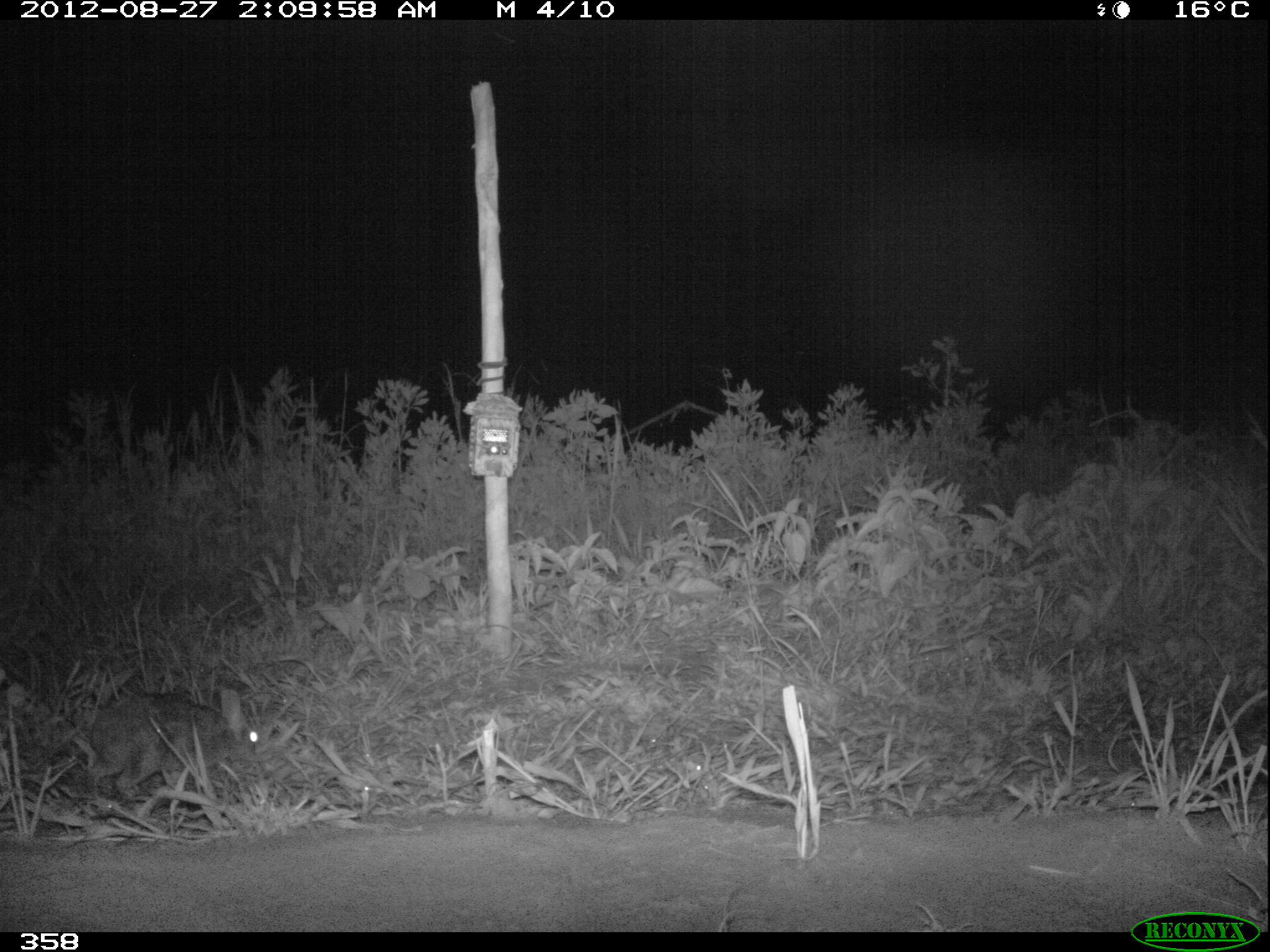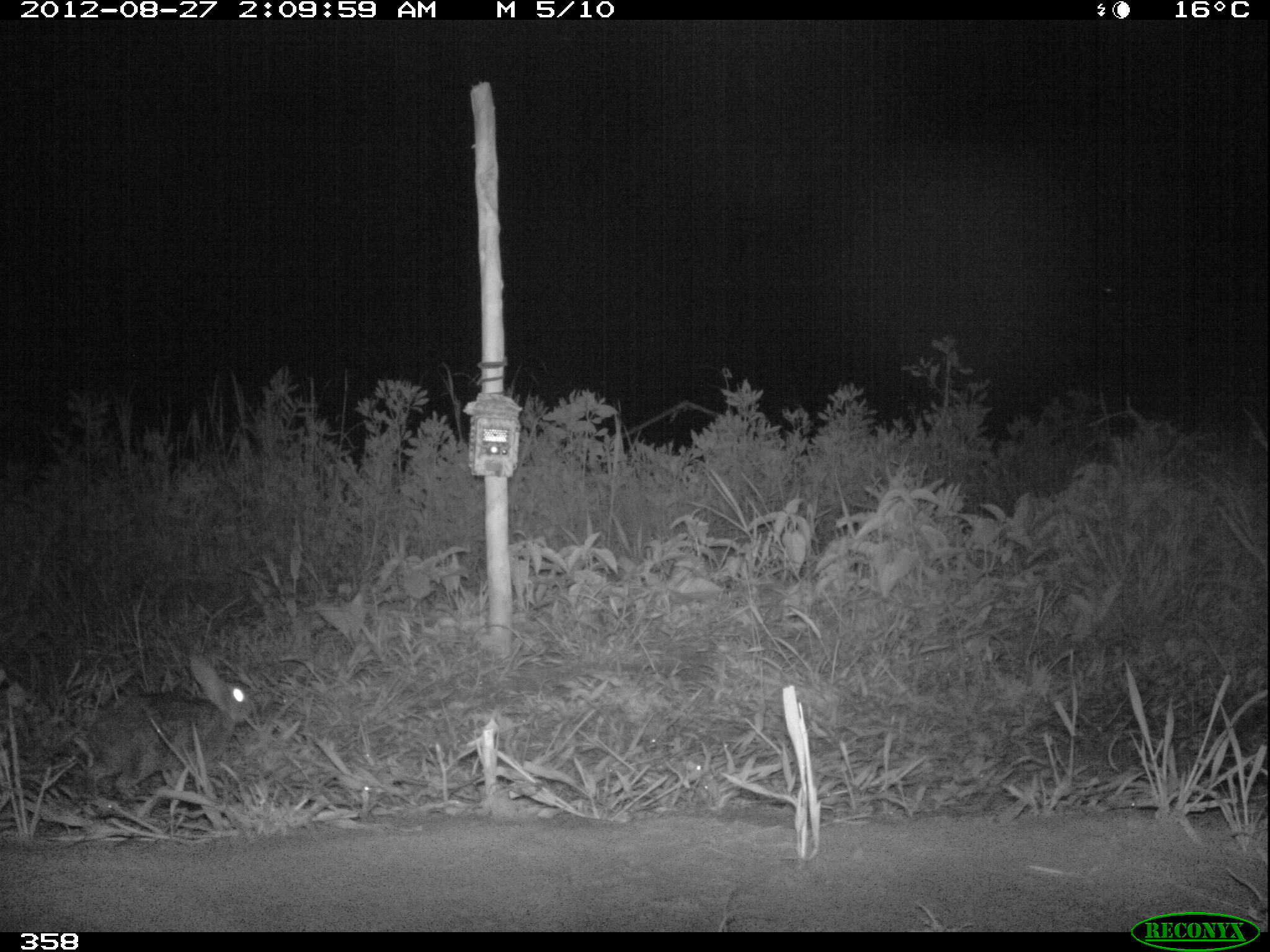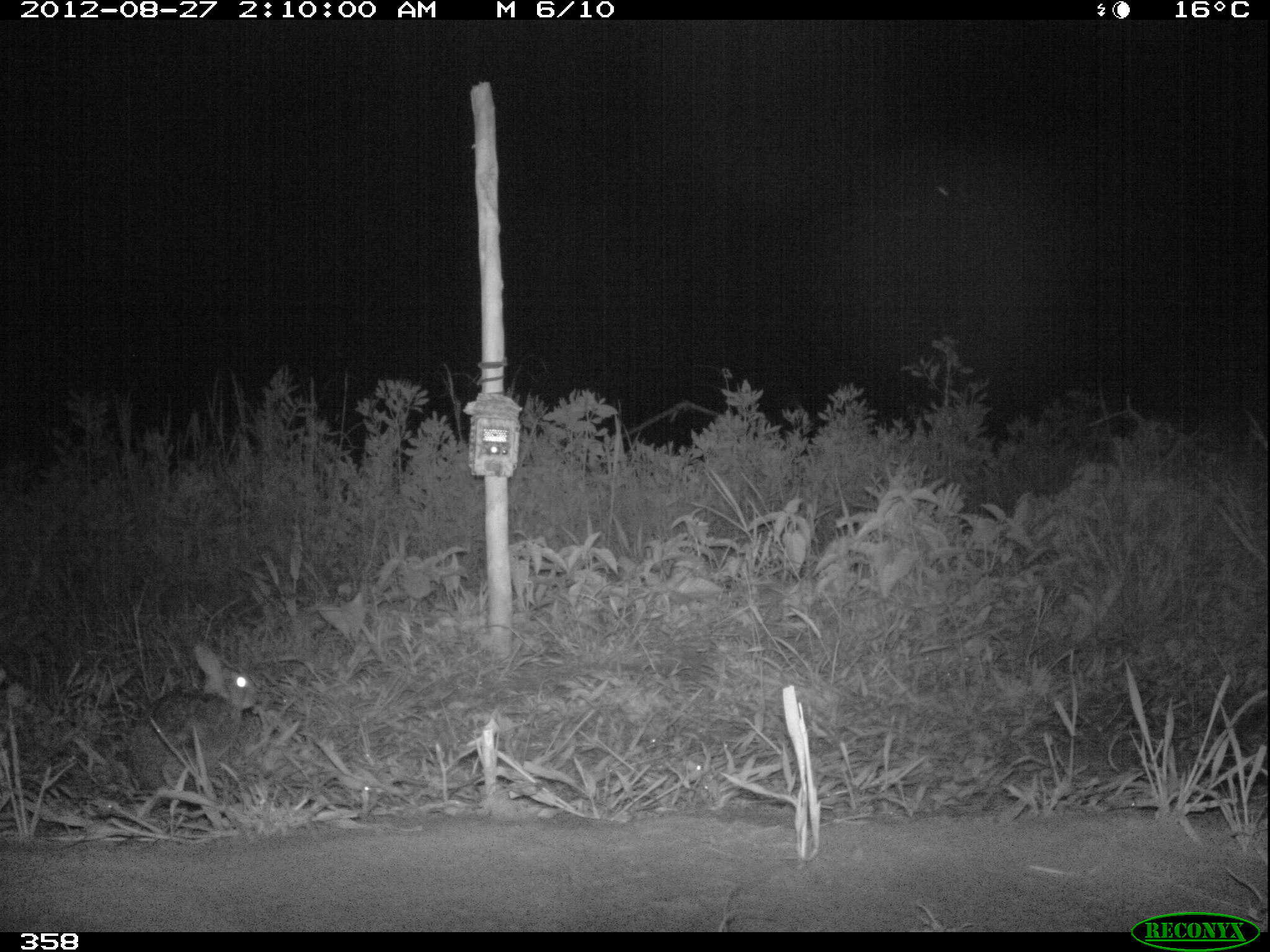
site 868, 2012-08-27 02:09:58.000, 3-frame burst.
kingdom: Animalia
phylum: Chordata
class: Mammalia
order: Lagomorpha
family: Leporidae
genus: Sylvilagus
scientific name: Sylvilagus brasiliensis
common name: tapeti